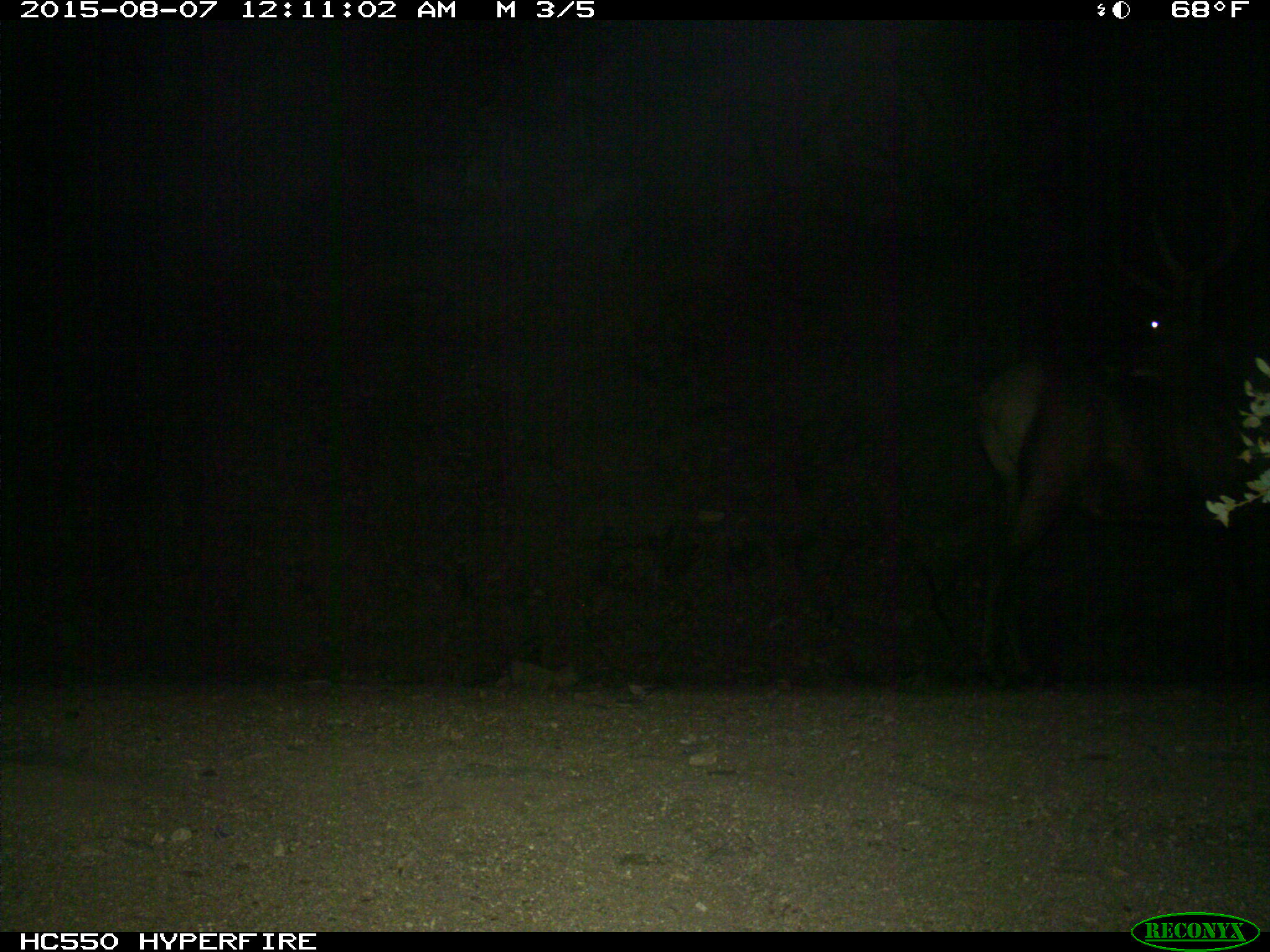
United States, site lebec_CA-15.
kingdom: Animalia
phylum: Chordata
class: Mammalia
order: Artiodactyla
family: Cervidae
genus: Cervus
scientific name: Cervus canadensis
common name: elk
Cervus canadensis (elk).